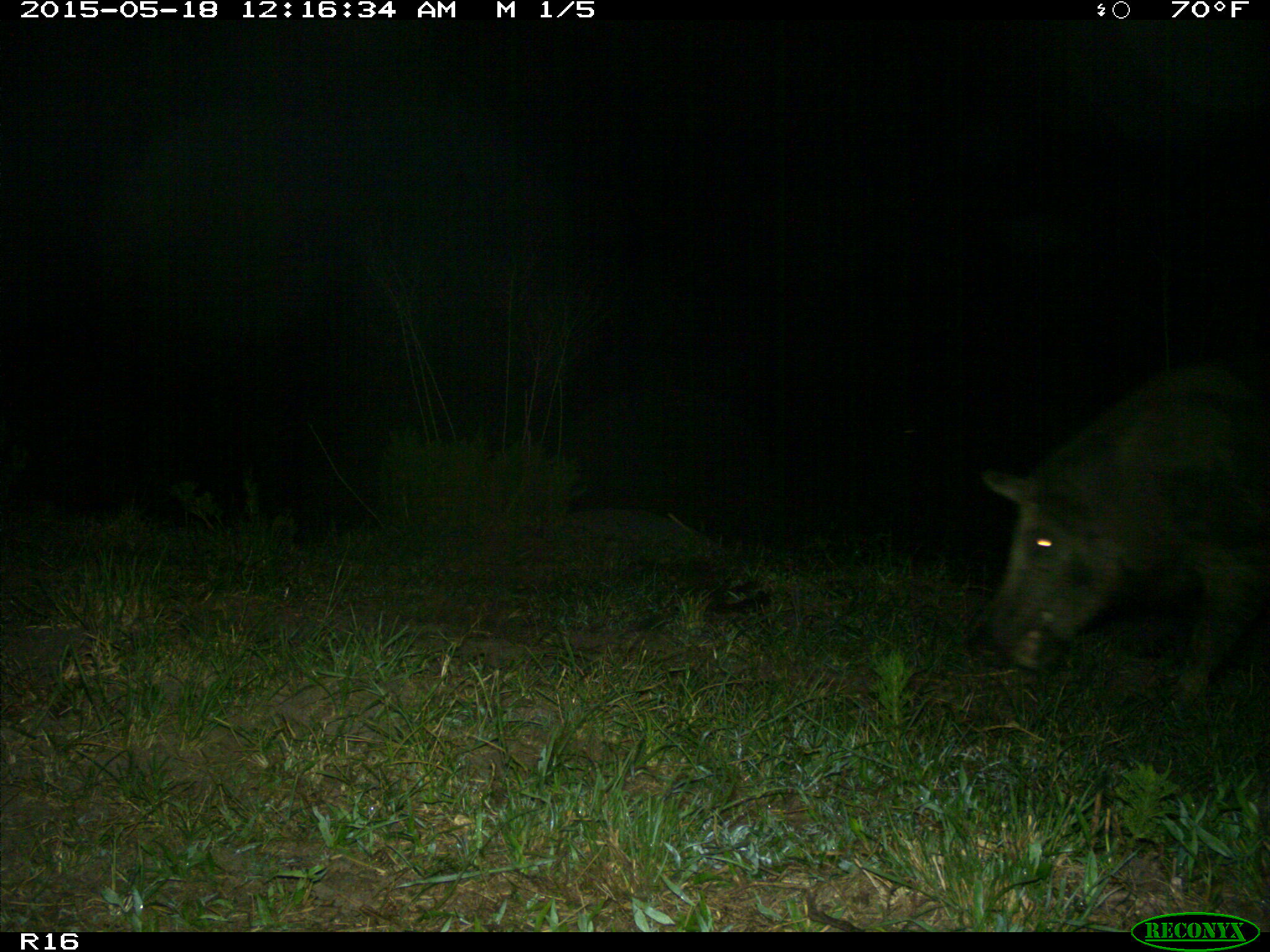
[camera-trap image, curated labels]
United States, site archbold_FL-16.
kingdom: Animalia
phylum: Chordata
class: Mammalia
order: Artiodactyla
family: Suidae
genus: Sus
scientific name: Sus scrofa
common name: wild boar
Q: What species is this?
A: Sus scrofa (wild boar).